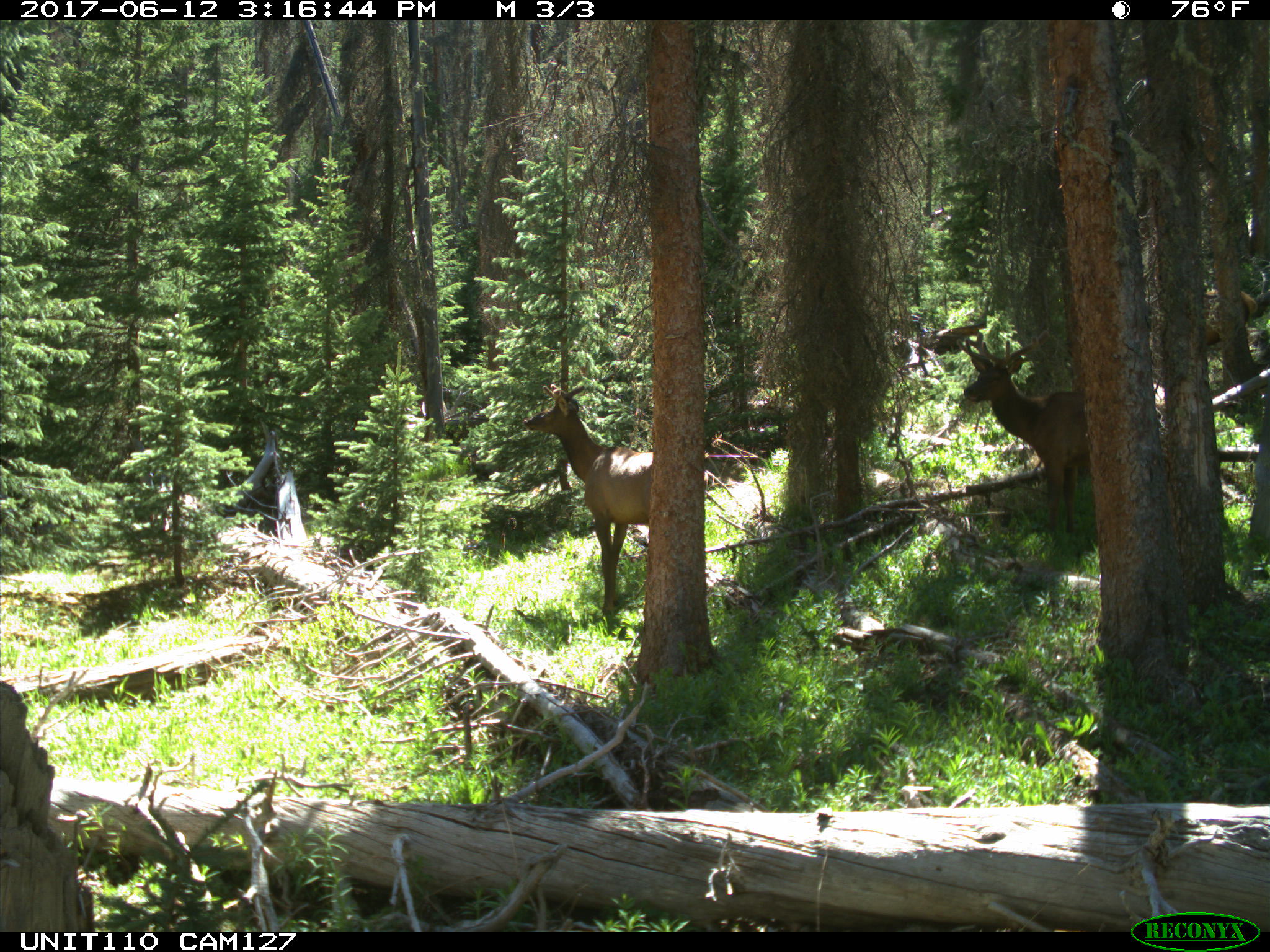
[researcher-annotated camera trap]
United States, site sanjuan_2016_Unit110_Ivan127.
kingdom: Animalia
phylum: Chordata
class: Mammalia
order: Artiodactyla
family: Cervidae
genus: Cervus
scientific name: Cervus elaphus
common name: red deer